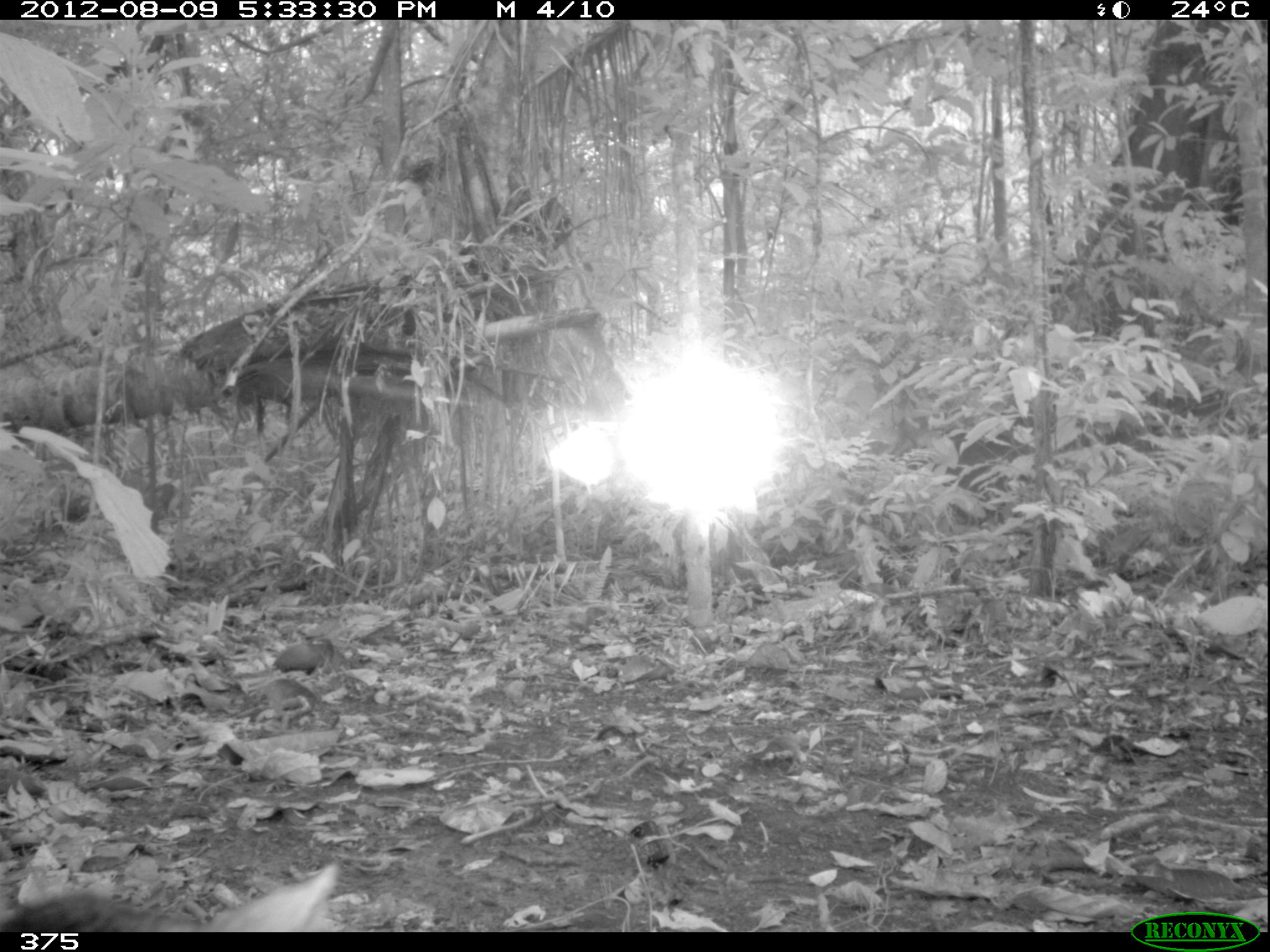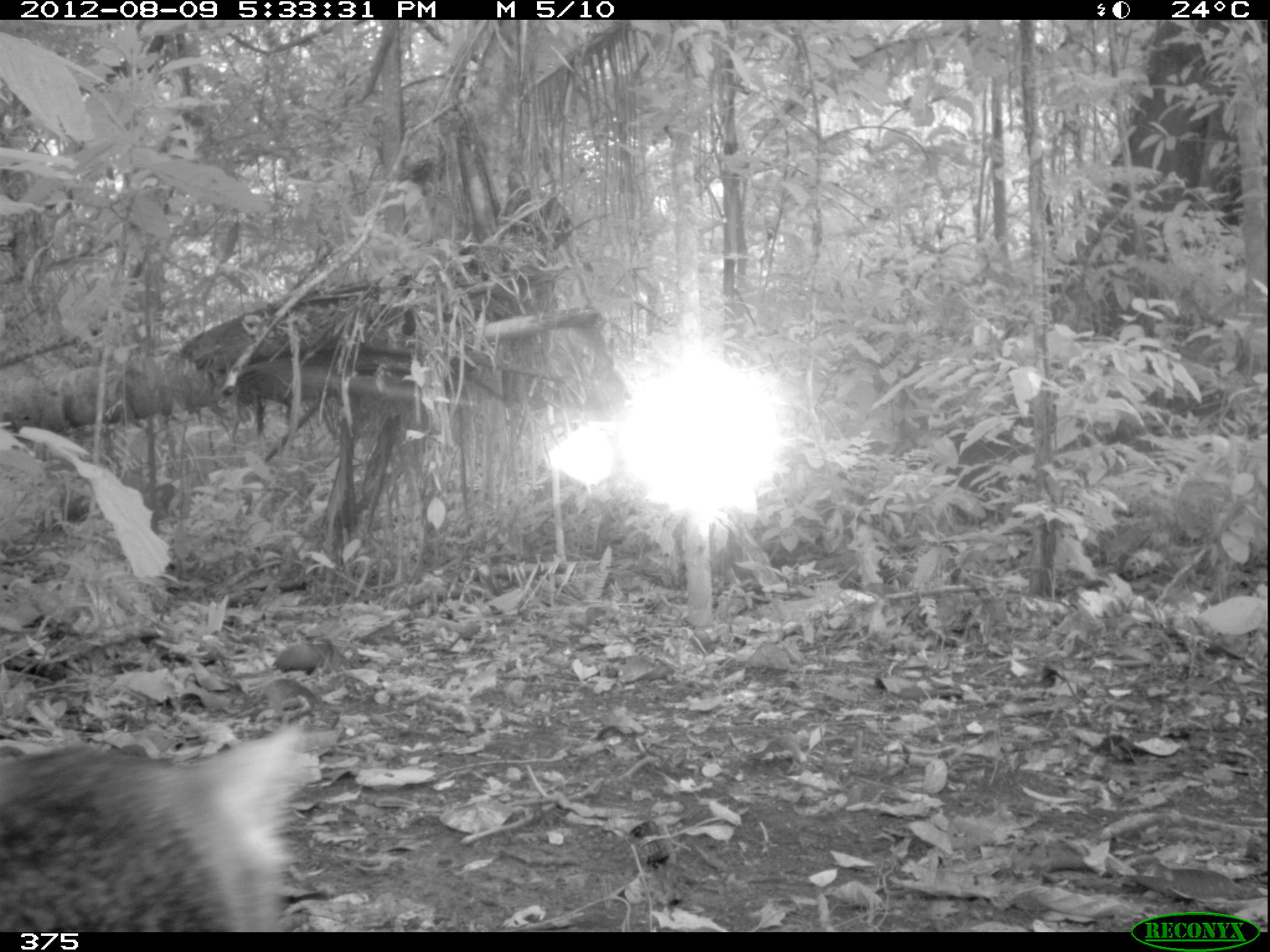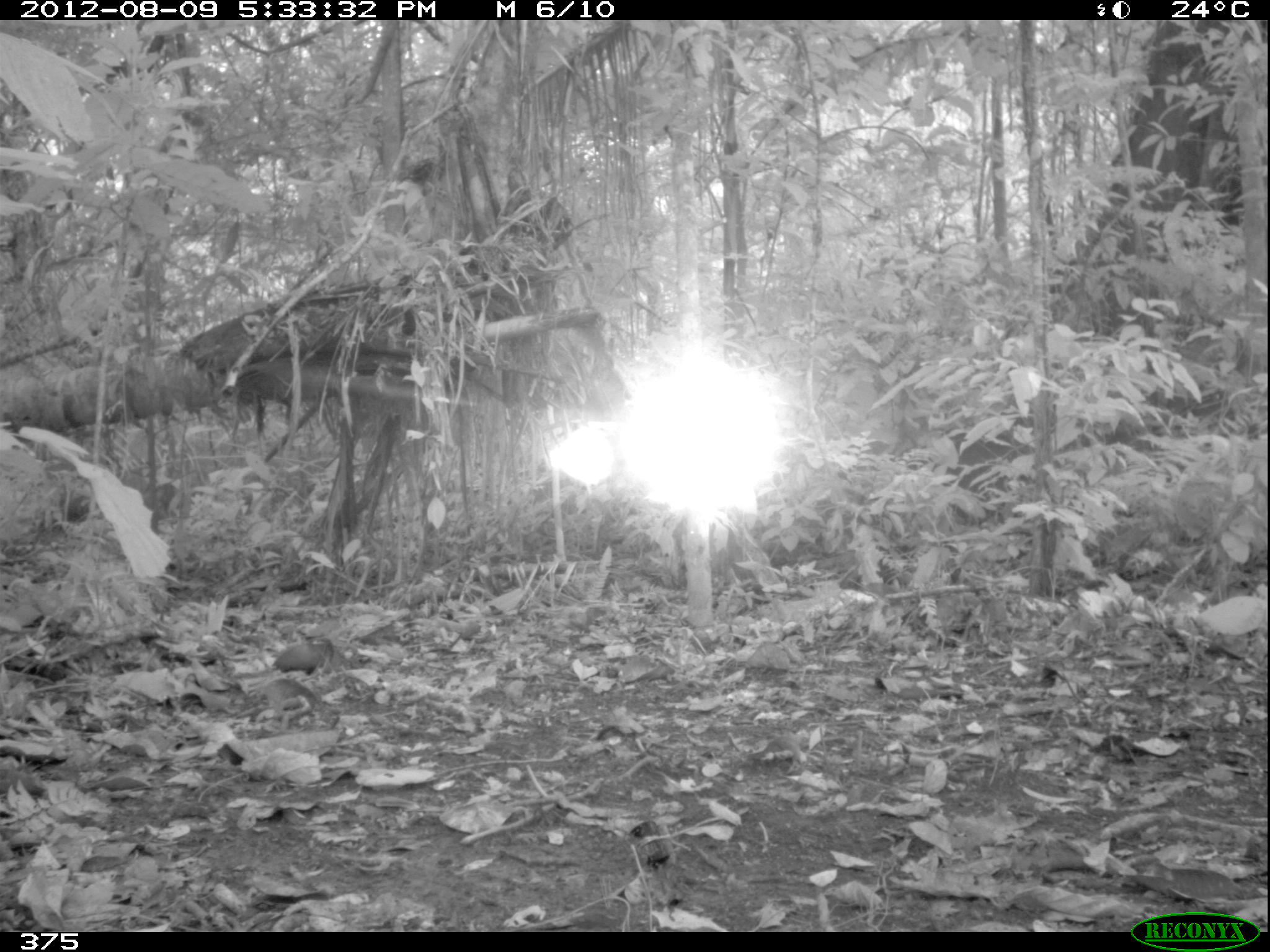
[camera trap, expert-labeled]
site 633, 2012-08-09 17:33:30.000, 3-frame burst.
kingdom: Animalia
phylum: Chordata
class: Mammalia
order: Carnivora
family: Canidae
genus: Atelocynus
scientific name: Atelocynus microtis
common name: short-eared dog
Atelocynus microtis (short-eared dog).